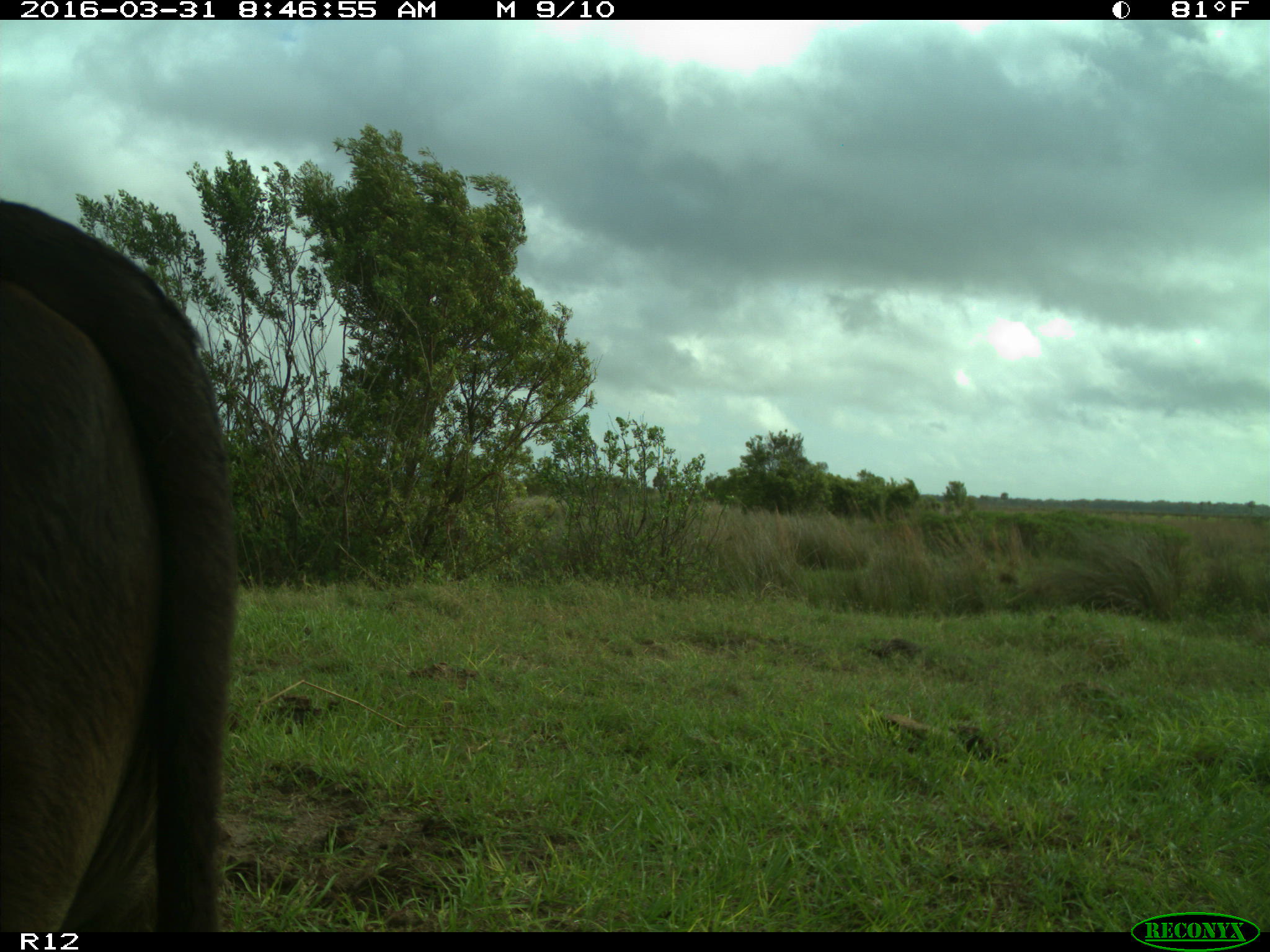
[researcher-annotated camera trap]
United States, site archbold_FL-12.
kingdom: Animalia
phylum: Chordata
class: Mammalia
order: Artiodactyla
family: Bovidae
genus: Bos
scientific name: Bos taurus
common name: domestic cow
Bos taurus (domestic cow).